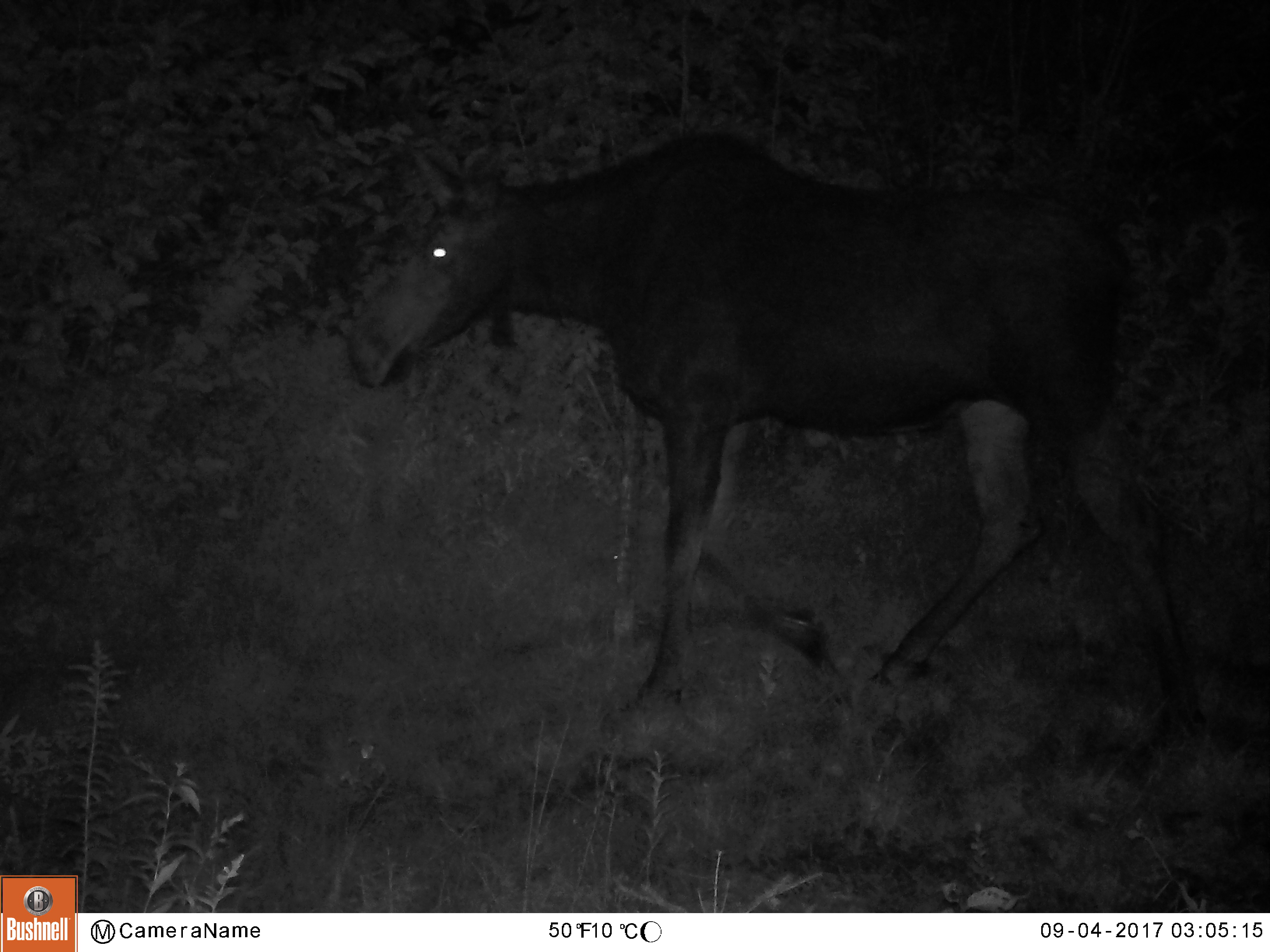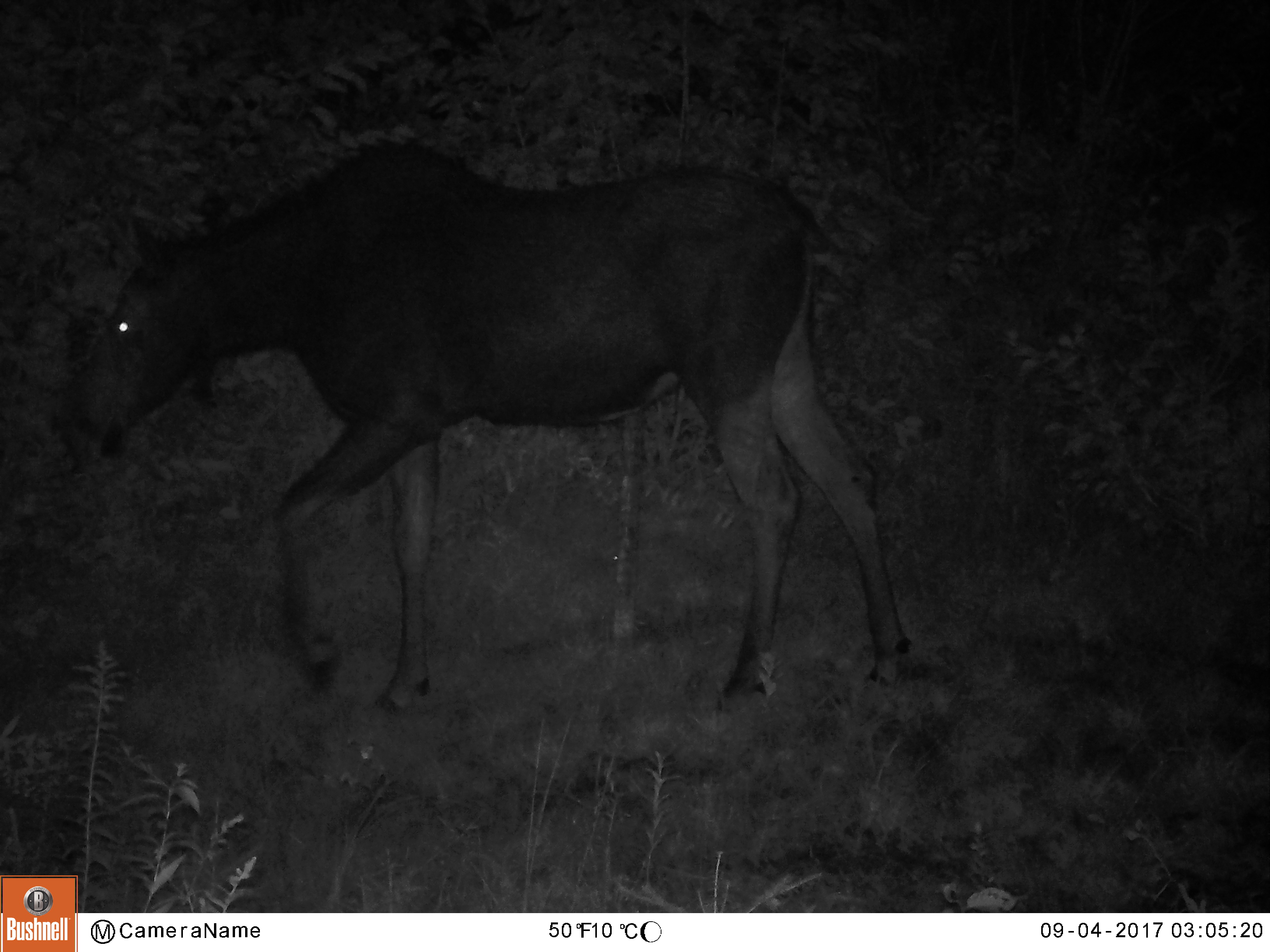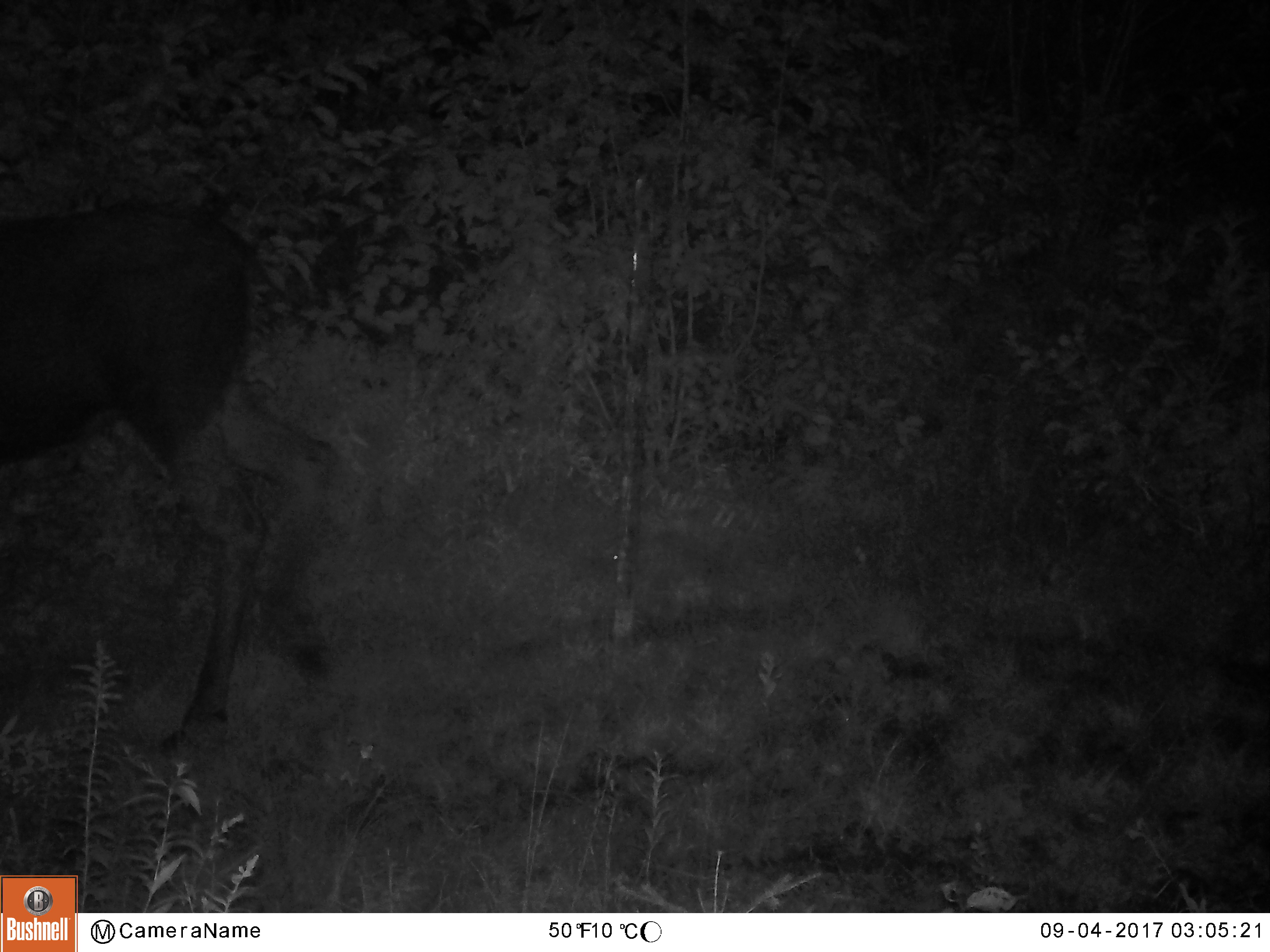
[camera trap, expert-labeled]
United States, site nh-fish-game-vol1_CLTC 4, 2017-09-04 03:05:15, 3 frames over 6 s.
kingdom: Animalia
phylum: Chordata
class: Mammalia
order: Artiodactyla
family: Cervidae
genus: Alces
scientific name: Alces alces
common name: moose